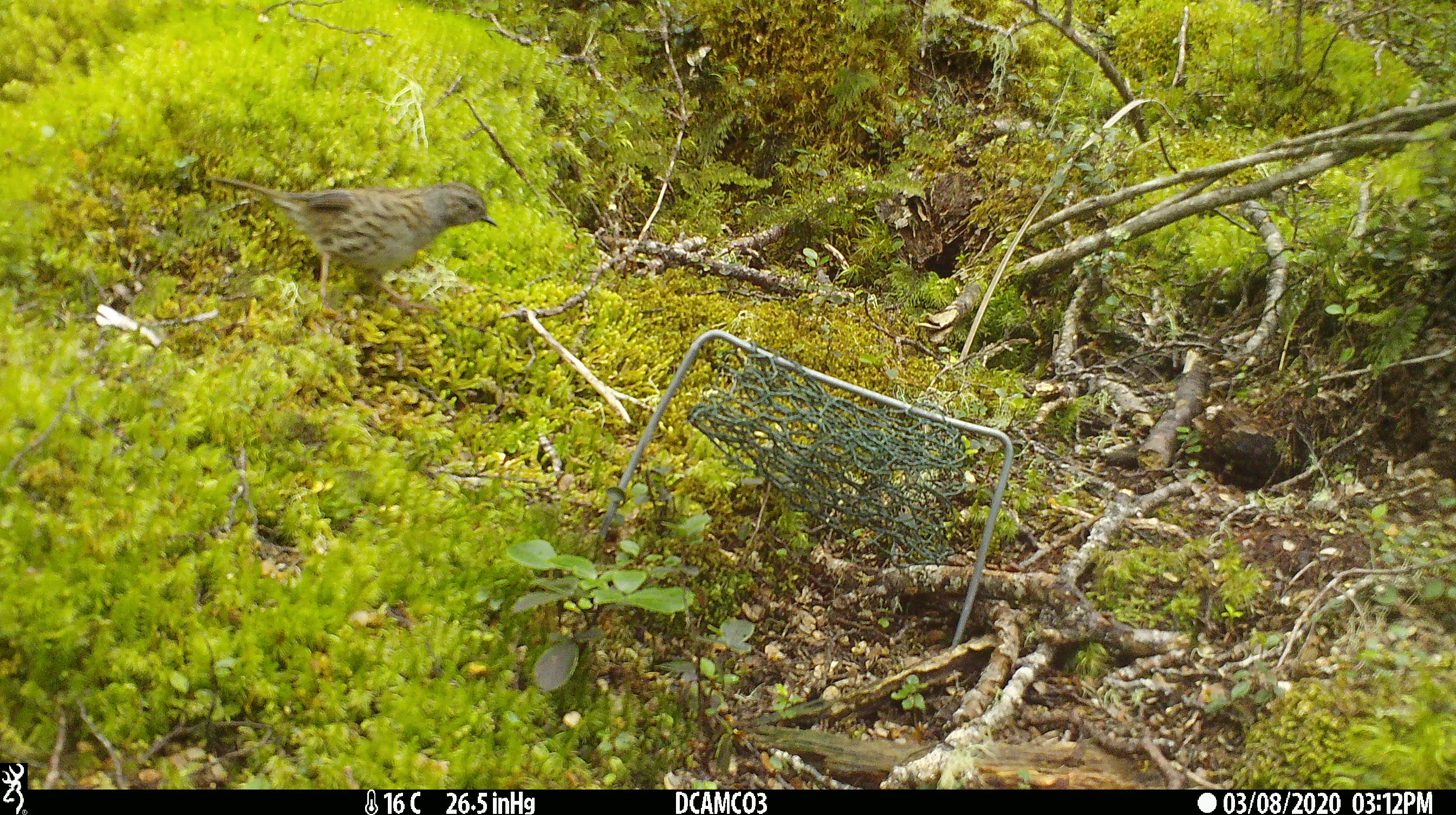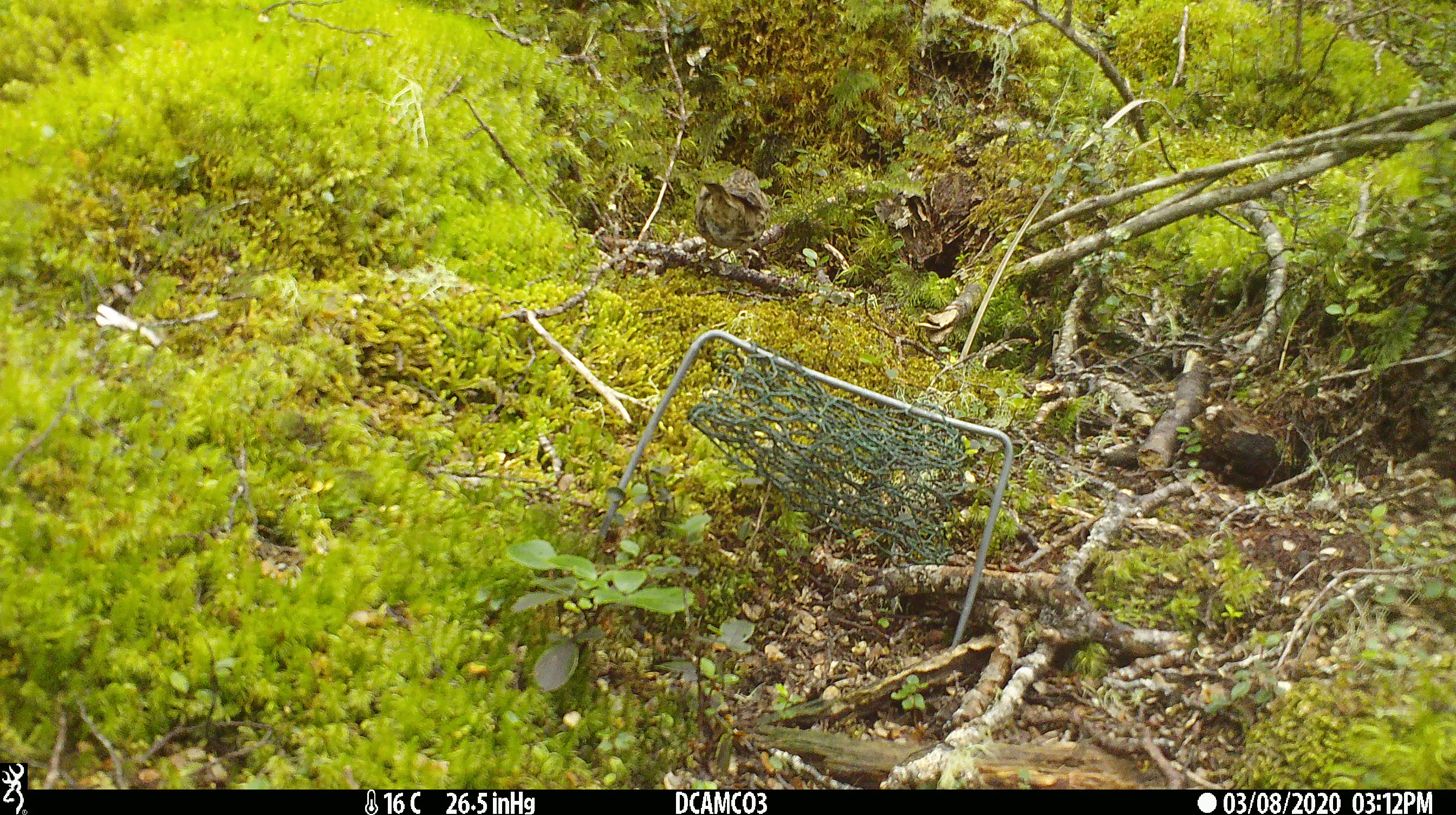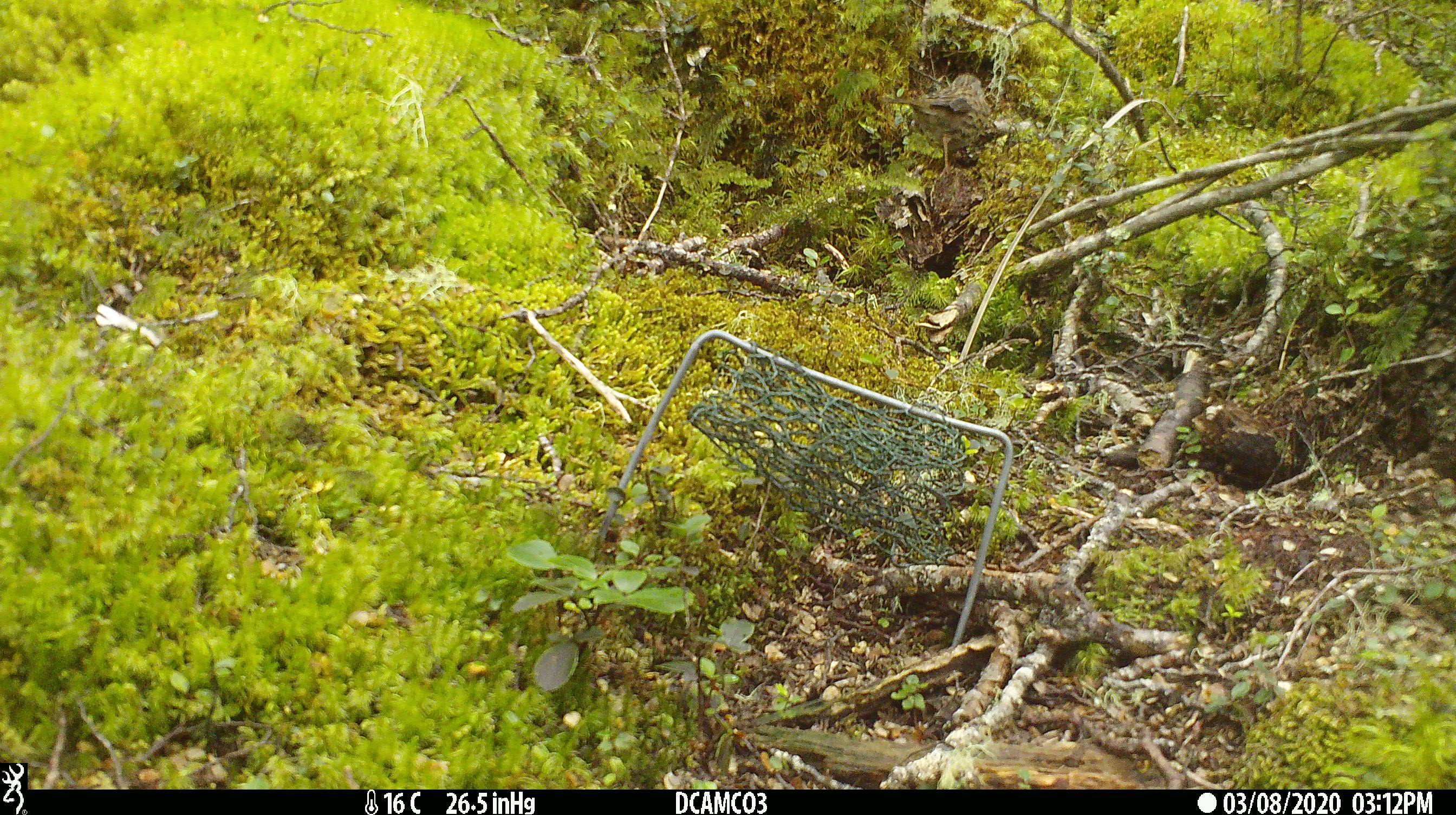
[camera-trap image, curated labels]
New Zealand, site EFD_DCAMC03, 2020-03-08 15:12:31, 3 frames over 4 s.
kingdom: Animalia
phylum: Chordata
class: Aves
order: Passeriformes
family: Prunellidae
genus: Prunella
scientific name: Prunella modularis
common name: dunnock